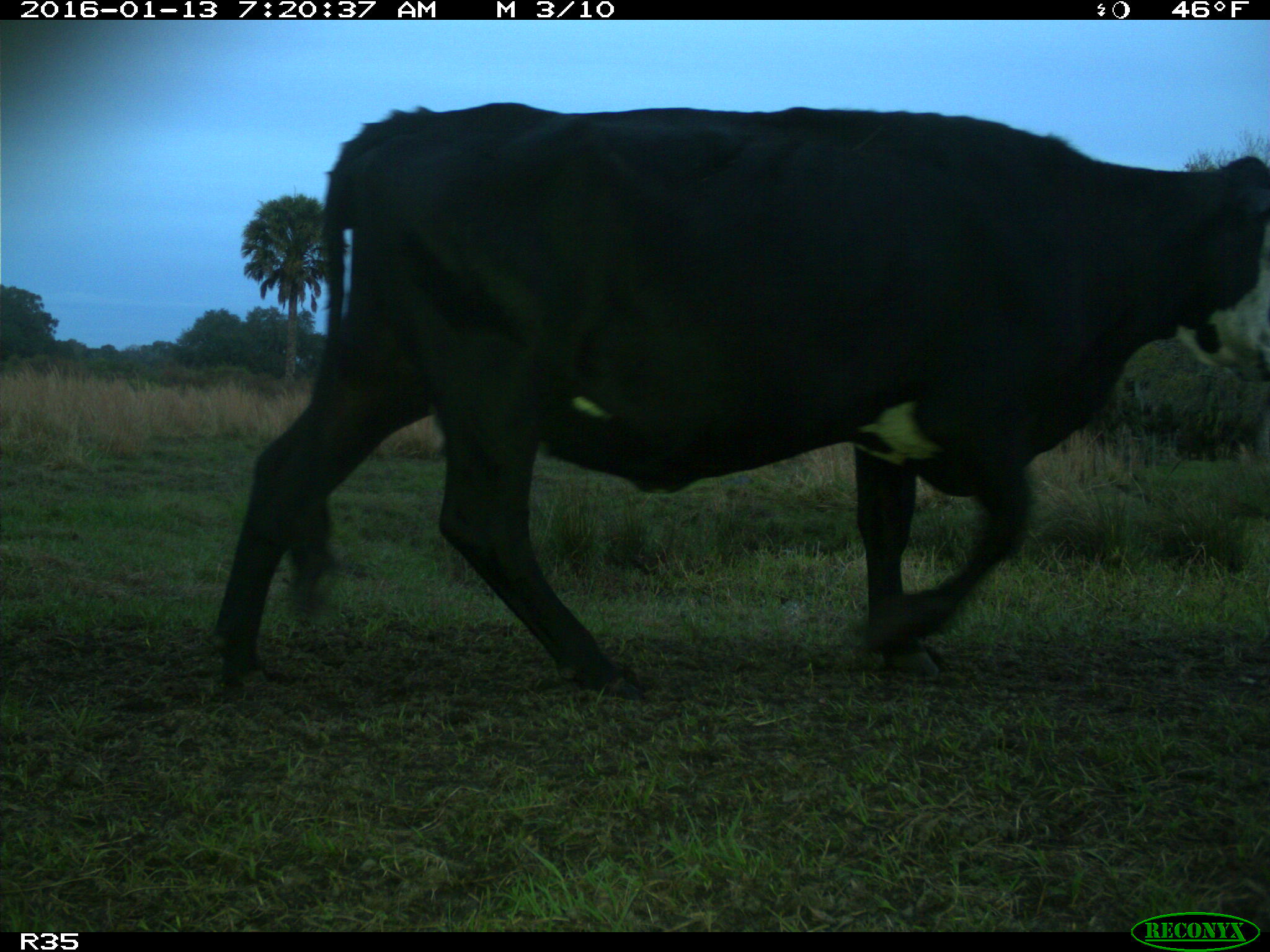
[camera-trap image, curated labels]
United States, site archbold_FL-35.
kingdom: Animalia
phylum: Chordata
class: Mammalia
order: Artiodactyla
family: Bovidae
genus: Bos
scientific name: Bos taurus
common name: domestic cow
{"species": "Bos taurus (domestic cow)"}